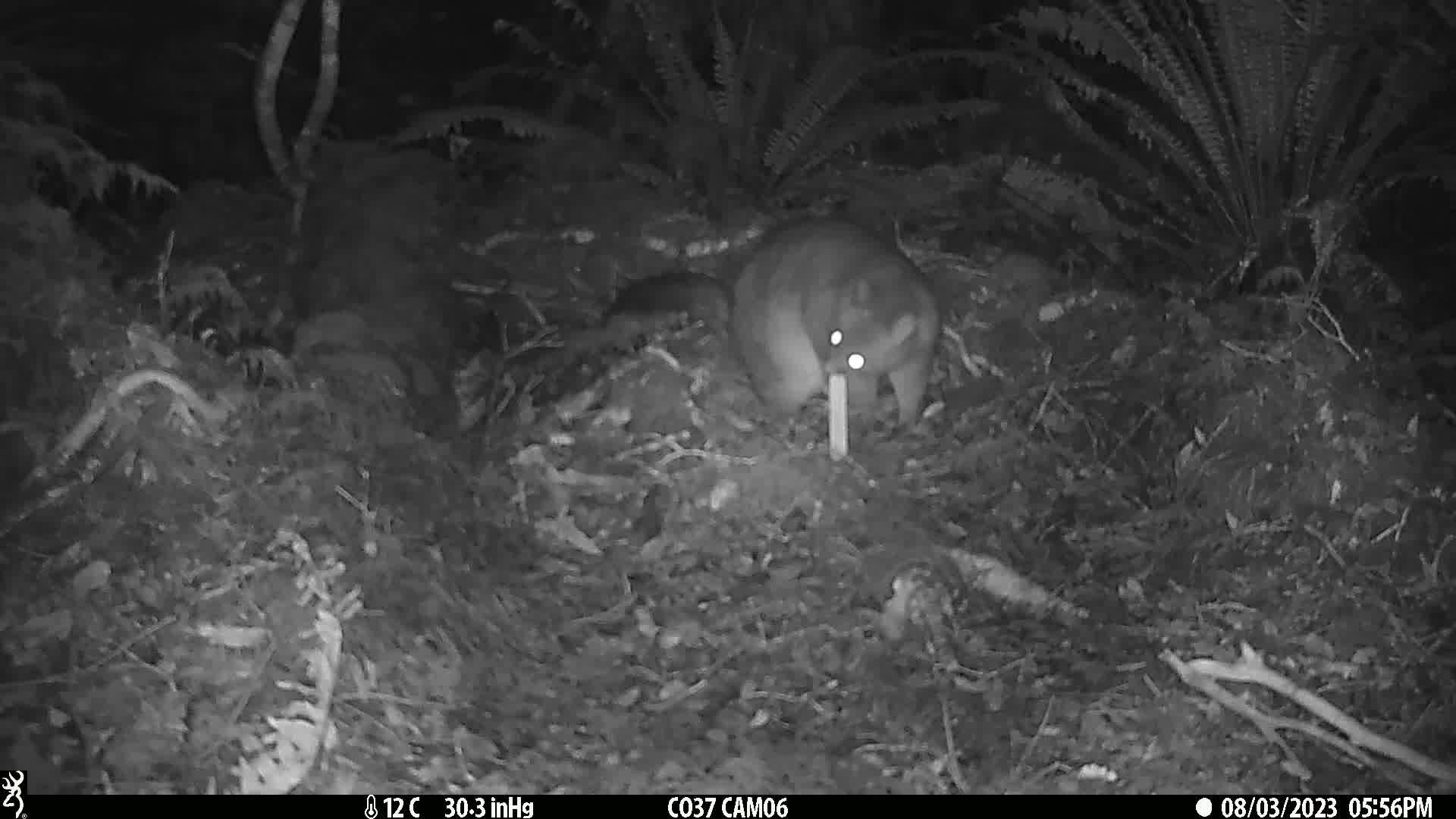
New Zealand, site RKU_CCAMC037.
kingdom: Animalia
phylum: Chordata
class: Mammalia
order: Diprotodontia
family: Phalangeridae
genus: Trichosurus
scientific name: Trichosurus vulpecula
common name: common brushtail possum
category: possum